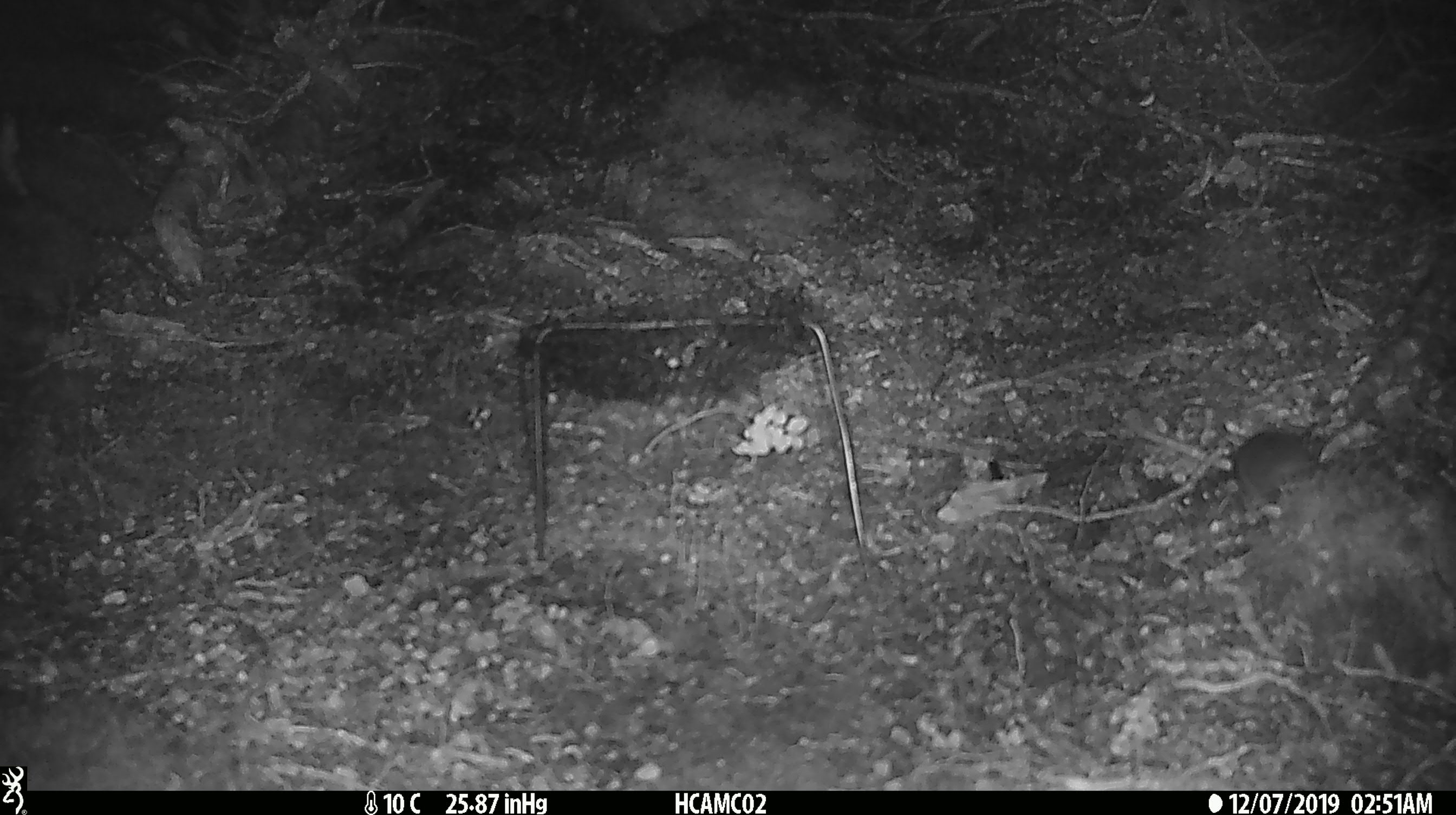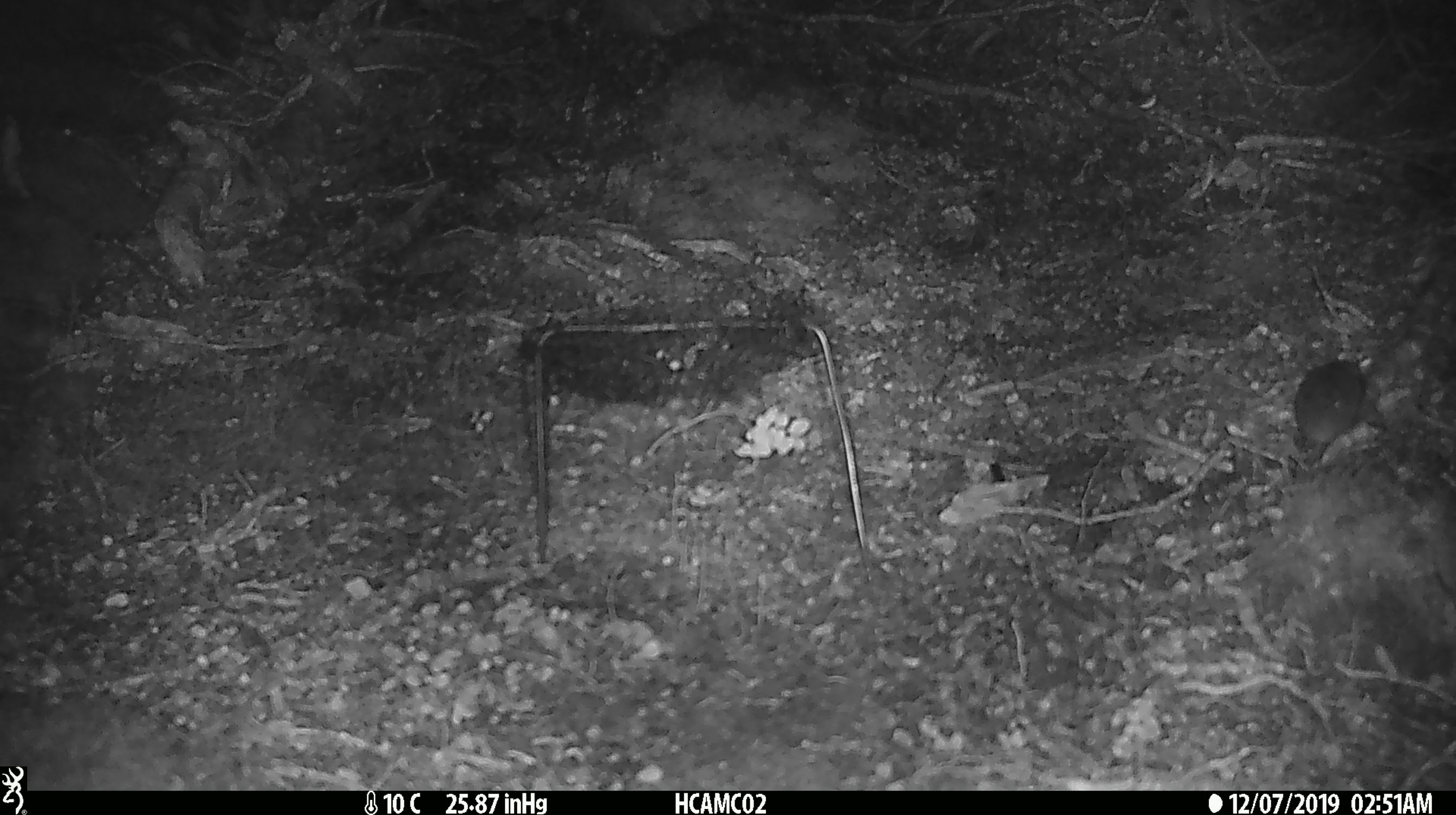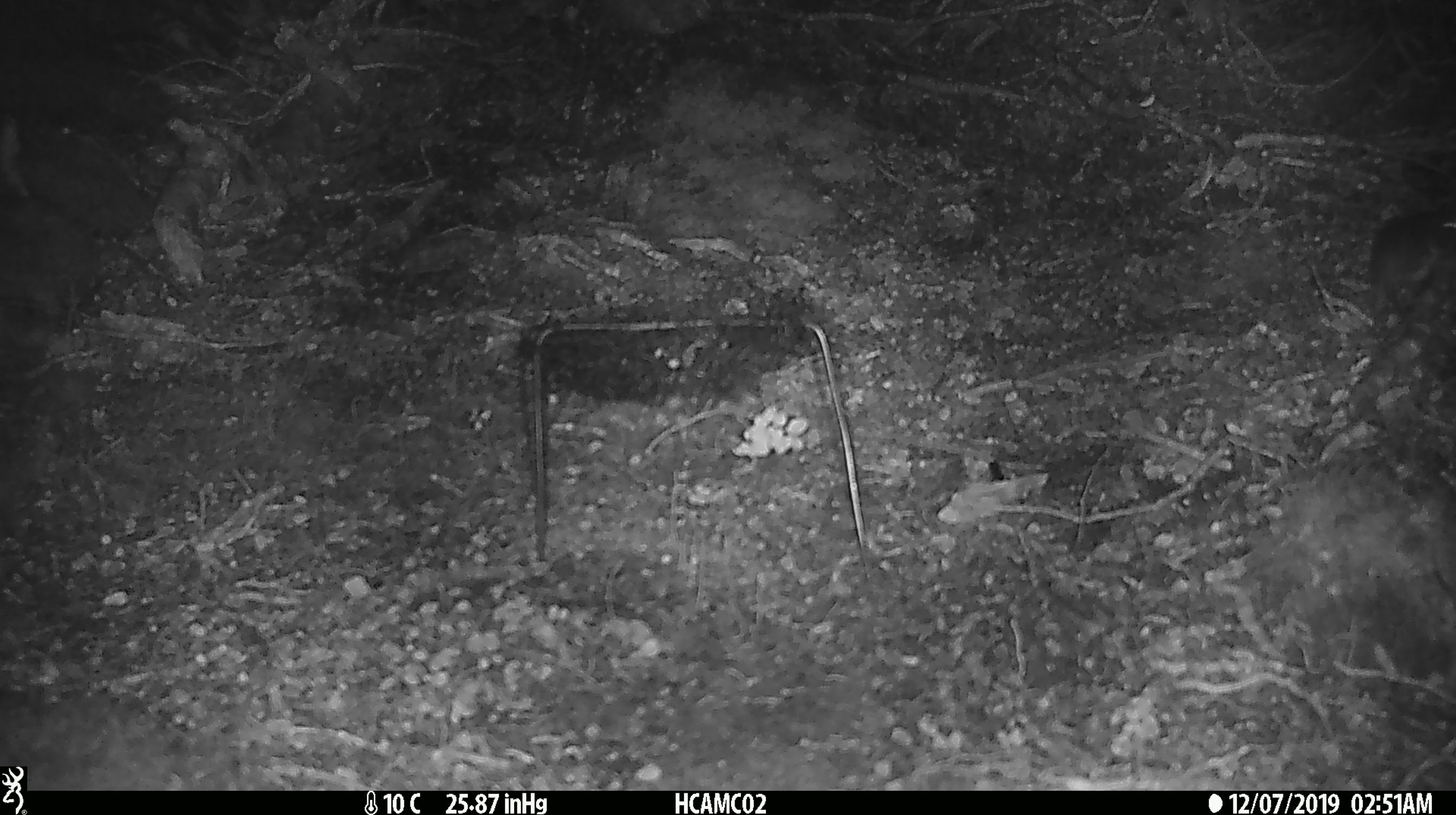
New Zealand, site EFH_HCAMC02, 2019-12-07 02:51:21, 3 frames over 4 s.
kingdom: Animalia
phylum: Chordata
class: Mammalia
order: Rodentia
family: Muridae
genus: Mus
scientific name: Mus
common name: mouse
Mouse (Mus).